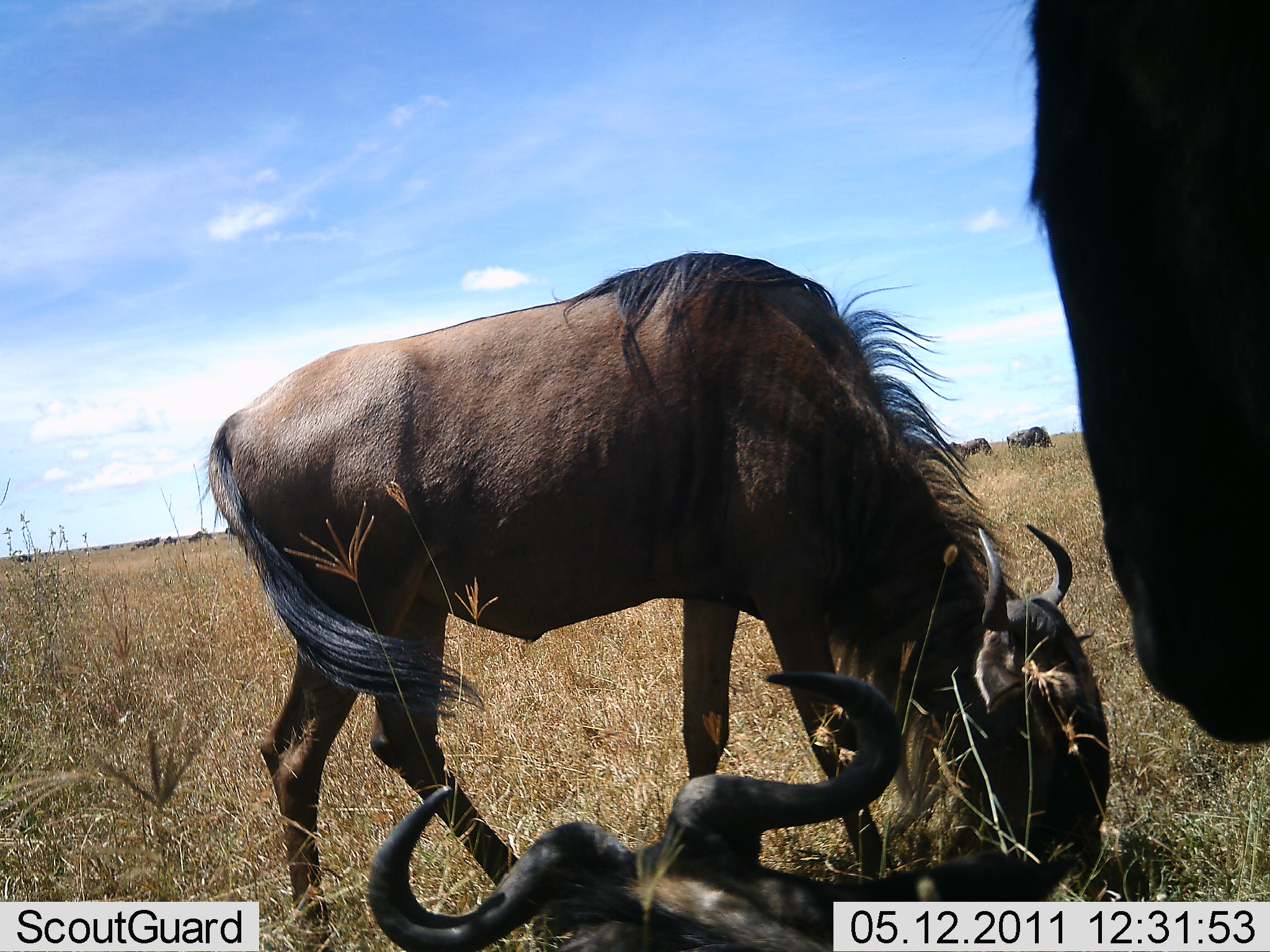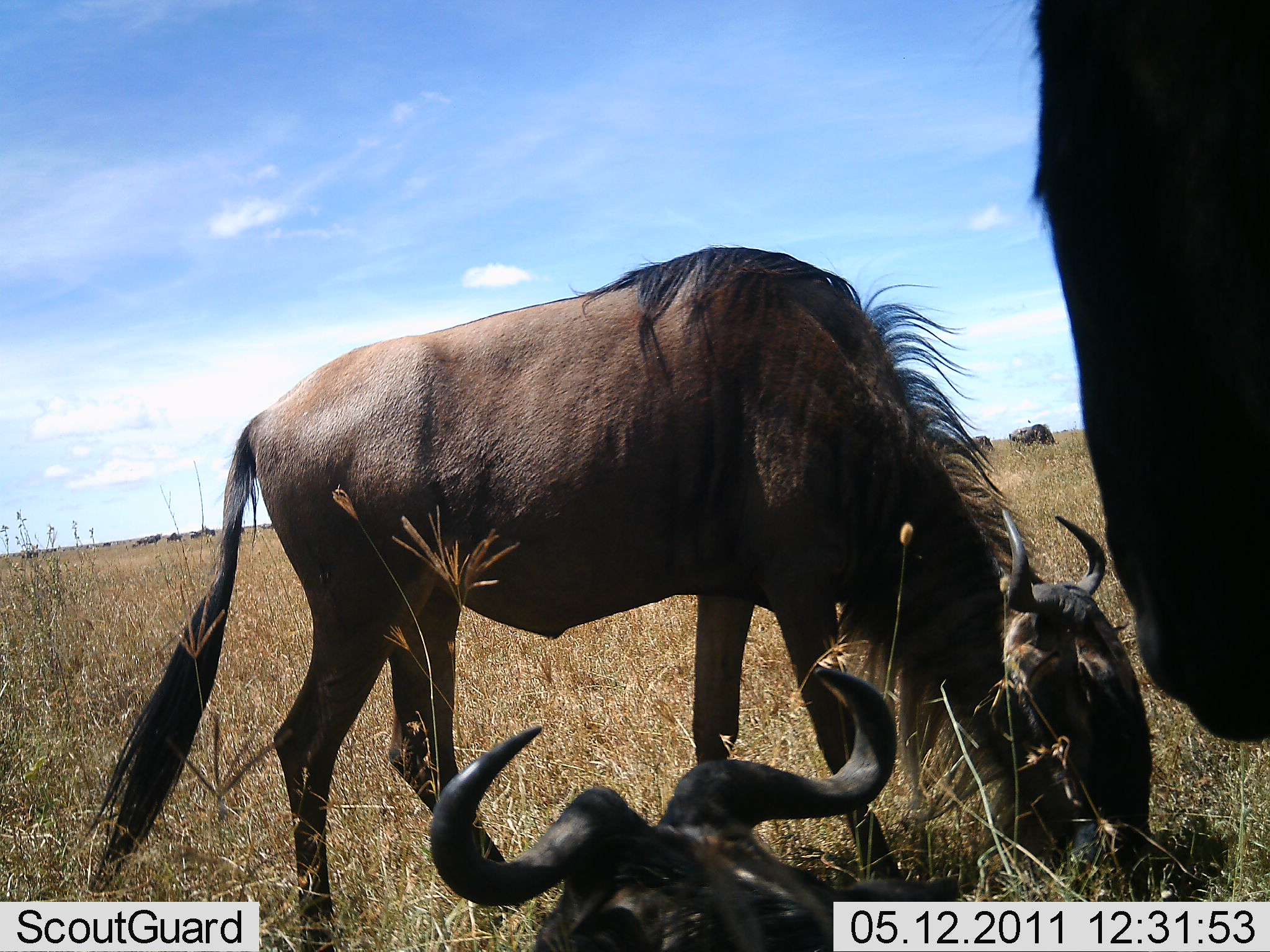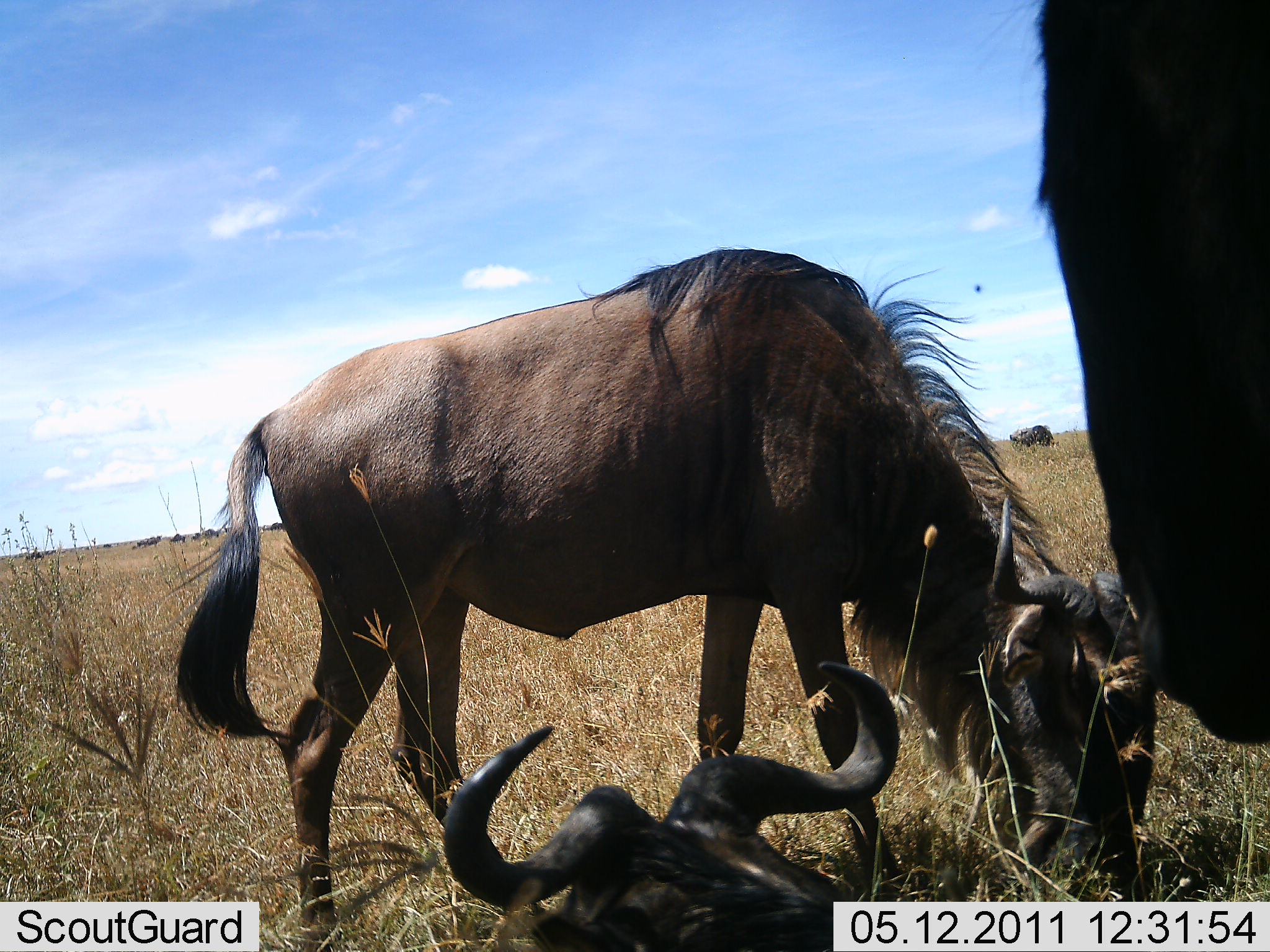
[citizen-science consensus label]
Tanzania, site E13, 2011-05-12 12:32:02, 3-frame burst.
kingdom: Animalia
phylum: Chordata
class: Mammalia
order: Artiodactyla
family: Bovidae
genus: Connochaetes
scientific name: Connochaetes taurinus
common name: blue wildebeest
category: wildebeest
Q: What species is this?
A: Wildebeest (blue wildebeest) (Connochaetes taurinus).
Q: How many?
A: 3.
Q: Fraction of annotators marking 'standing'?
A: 67%.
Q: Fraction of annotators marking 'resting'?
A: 83%.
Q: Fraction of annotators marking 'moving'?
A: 0%.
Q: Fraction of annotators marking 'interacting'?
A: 0%.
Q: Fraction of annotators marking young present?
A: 0%.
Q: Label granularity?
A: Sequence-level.